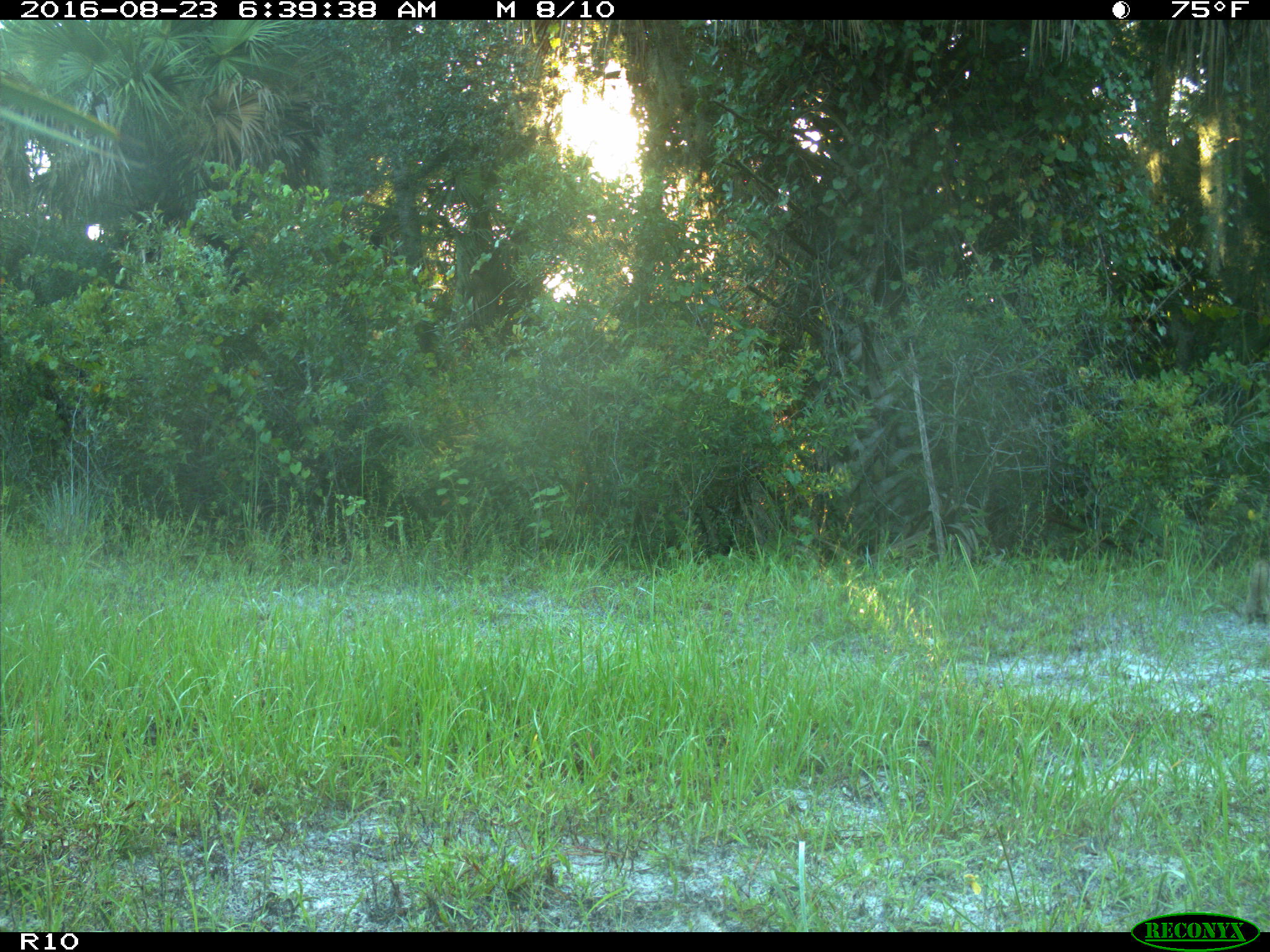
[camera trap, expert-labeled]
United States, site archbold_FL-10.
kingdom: Animalia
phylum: Chordata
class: Mammalia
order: Rodentia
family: Sciuridae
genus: Sciurus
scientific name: Sciurus carolinensis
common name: eastern gray squirrel